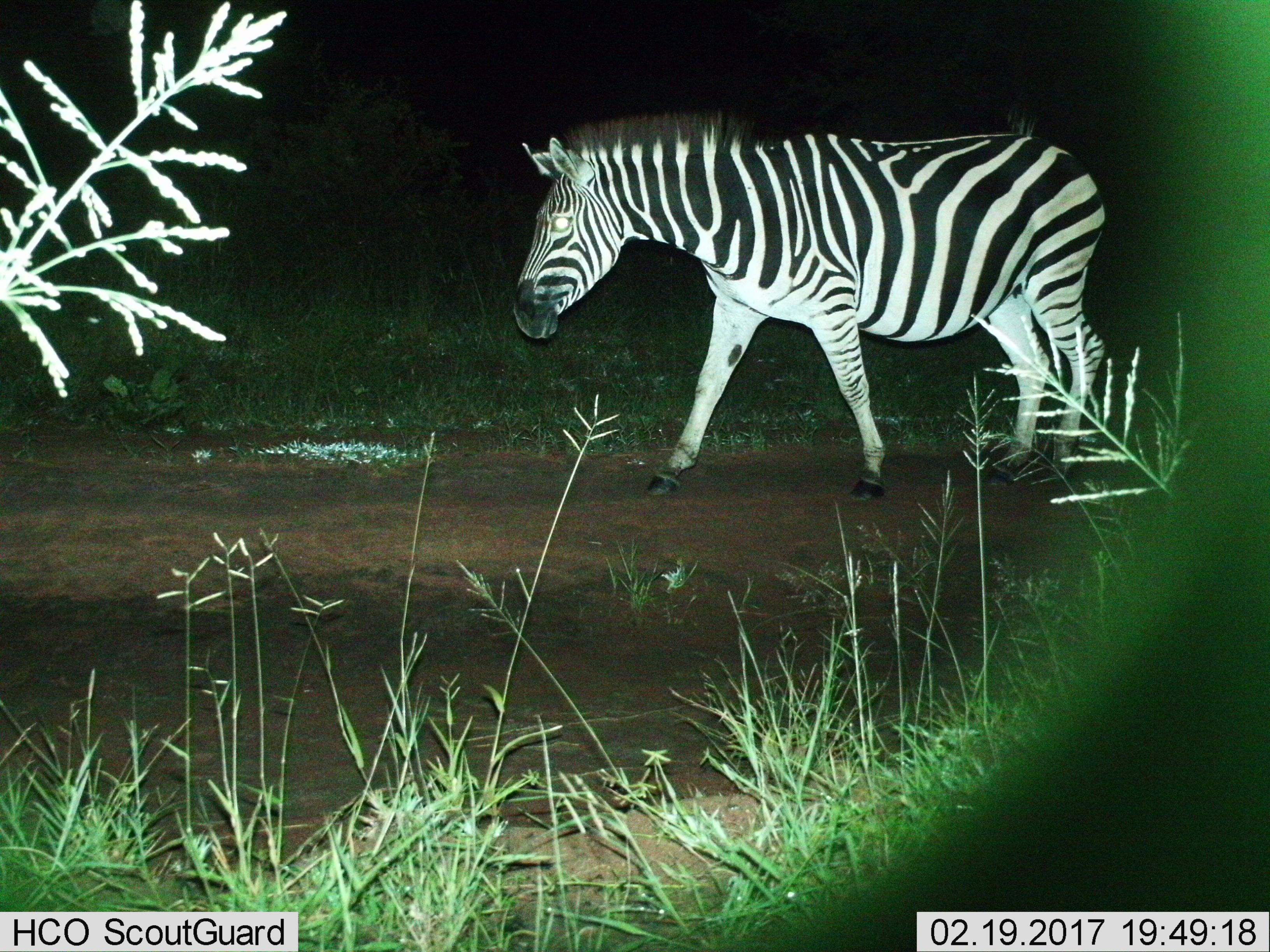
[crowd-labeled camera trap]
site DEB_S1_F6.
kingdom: Animalia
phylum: Chordata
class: Mammalia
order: Perissodactyla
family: Equidae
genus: Equus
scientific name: Equus quagga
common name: plains zebra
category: zebraplains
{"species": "zebraplains (plains zebra) (Equus quagga)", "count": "1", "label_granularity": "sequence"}